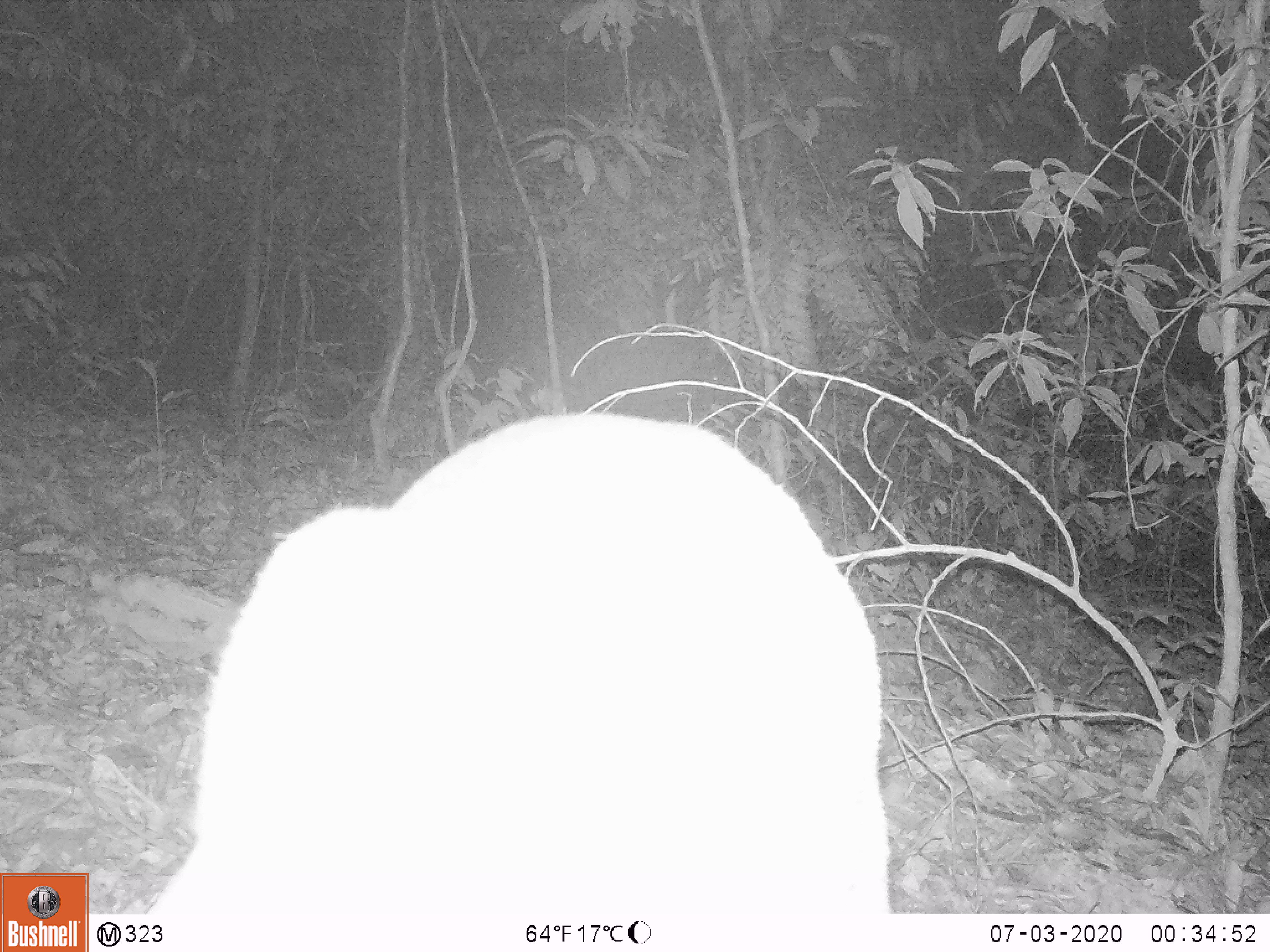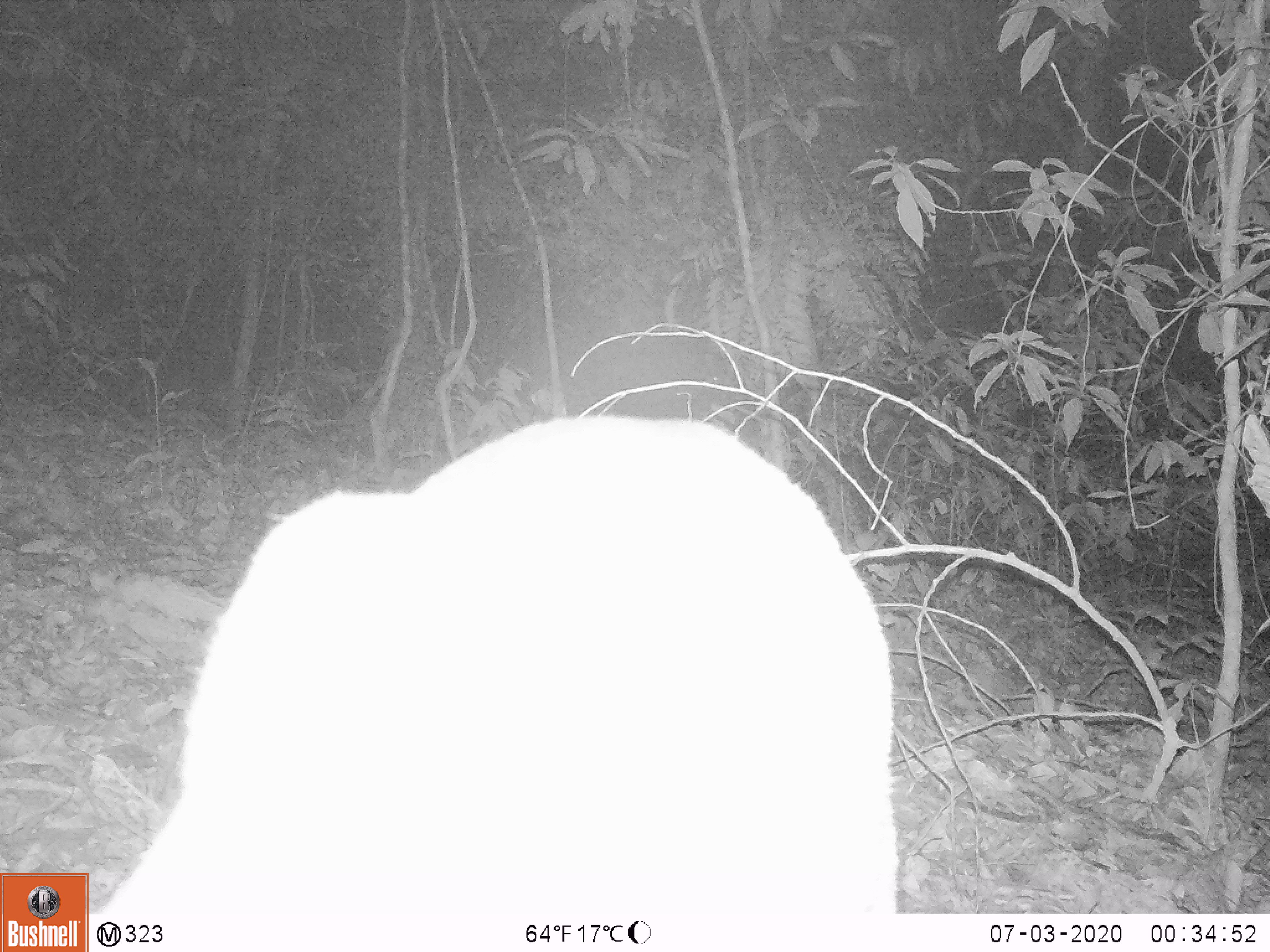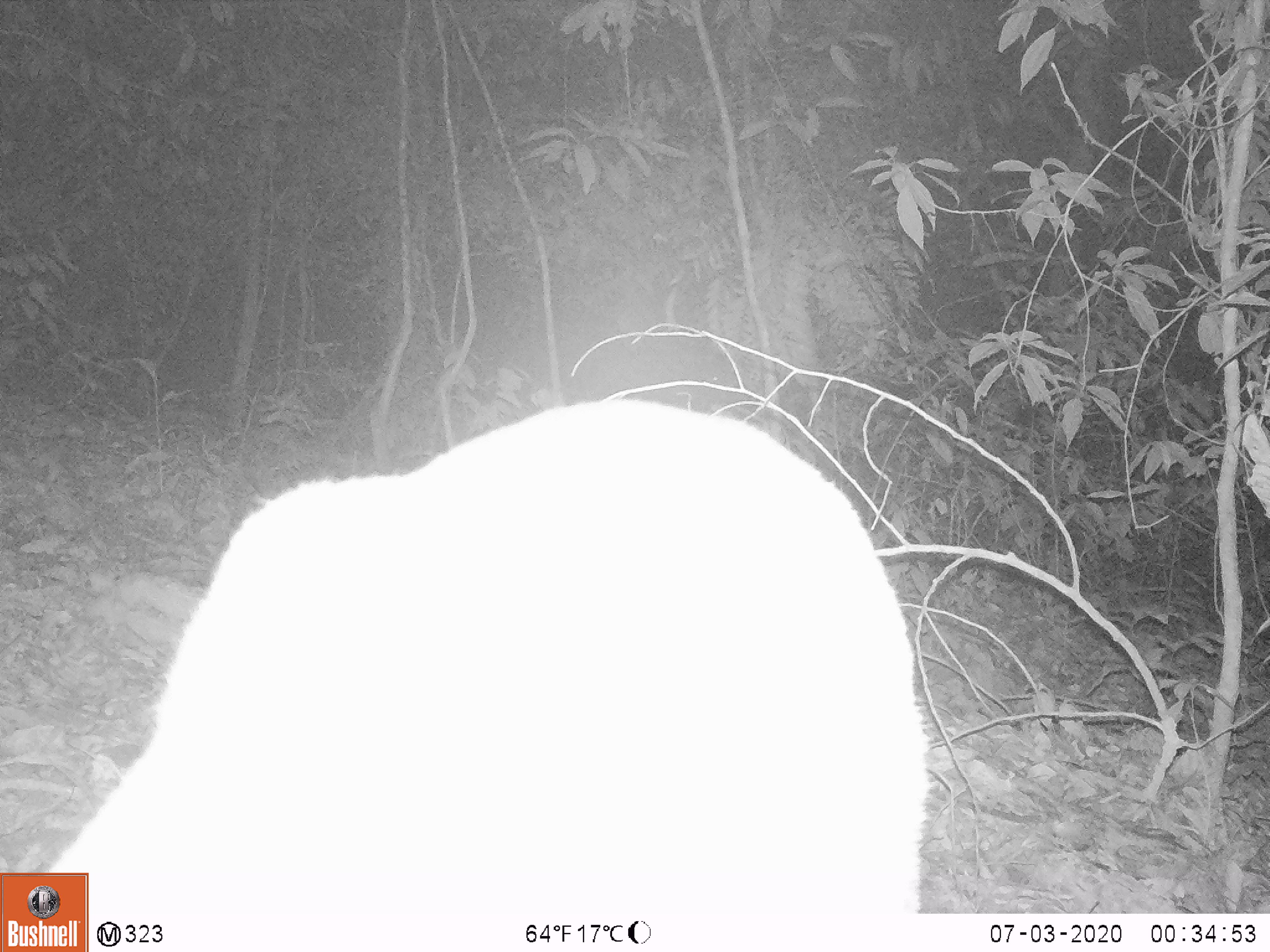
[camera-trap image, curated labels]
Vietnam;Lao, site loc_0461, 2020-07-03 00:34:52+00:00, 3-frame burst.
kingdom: Animalia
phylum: Chordata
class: Mammalia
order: Artiodactyla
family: Cervidae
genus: Muntiacus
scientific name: Muntiacus vuquangensis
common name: large-antlered muntjac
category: large antlered muntjac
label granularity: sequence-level